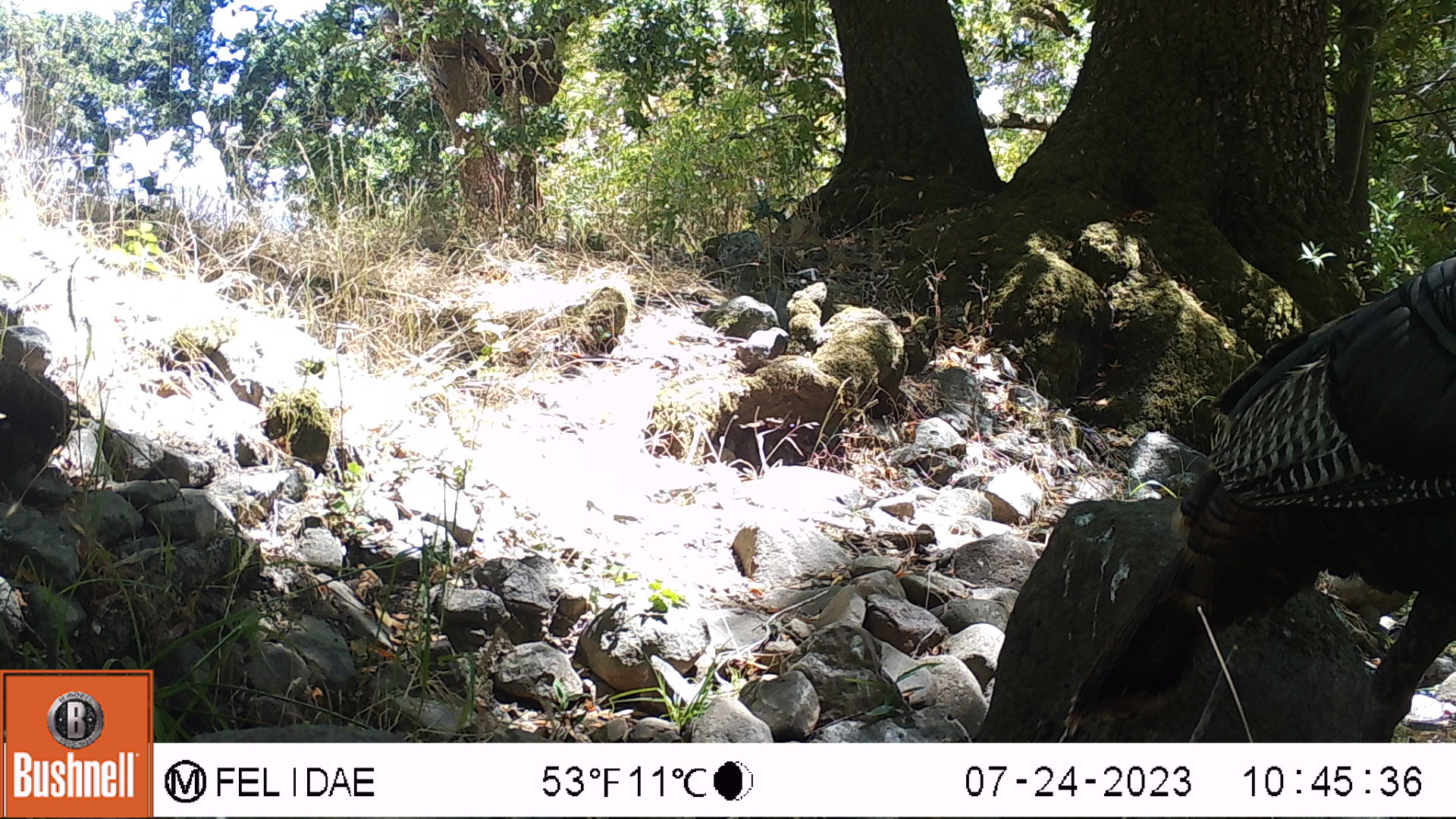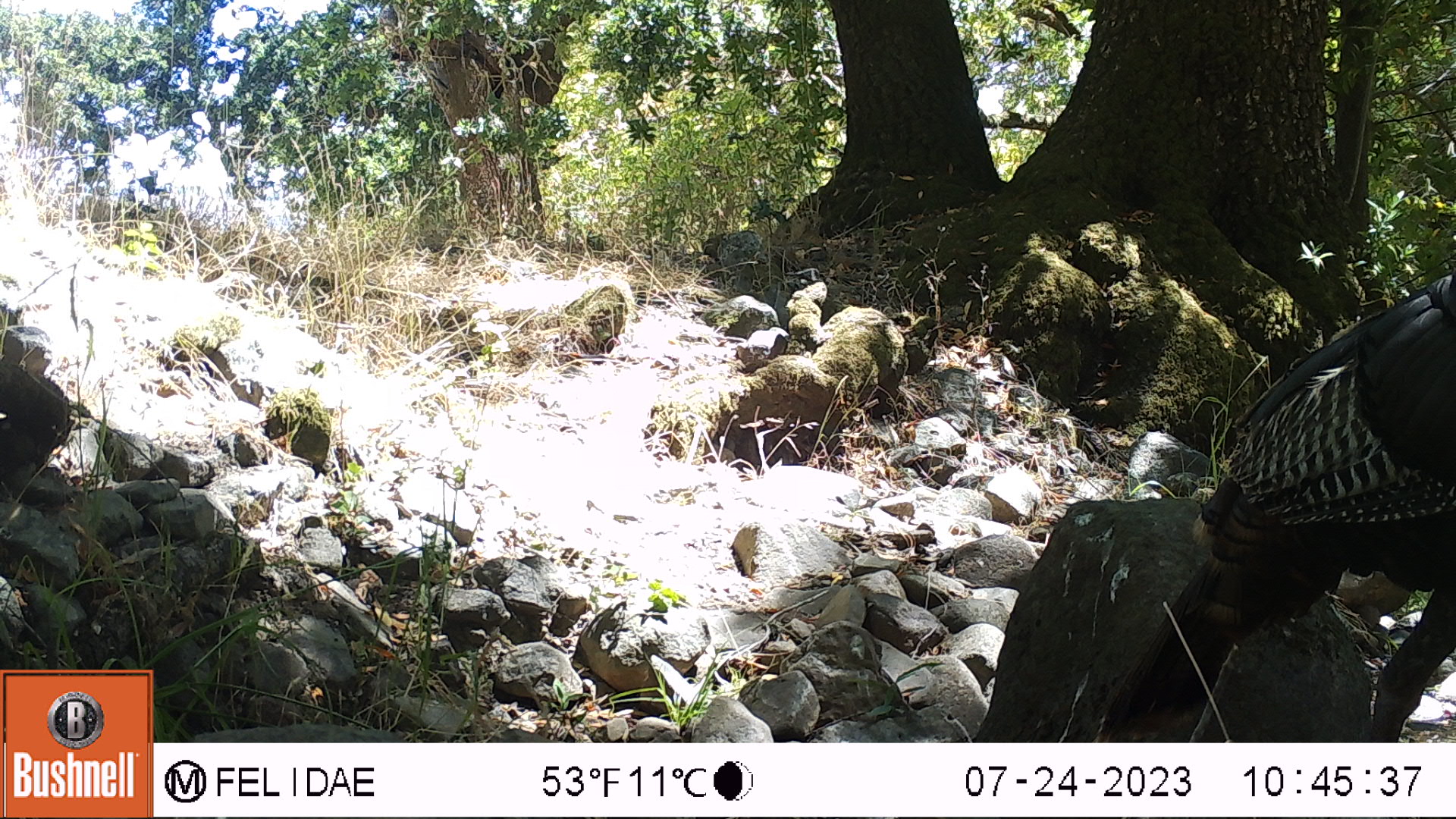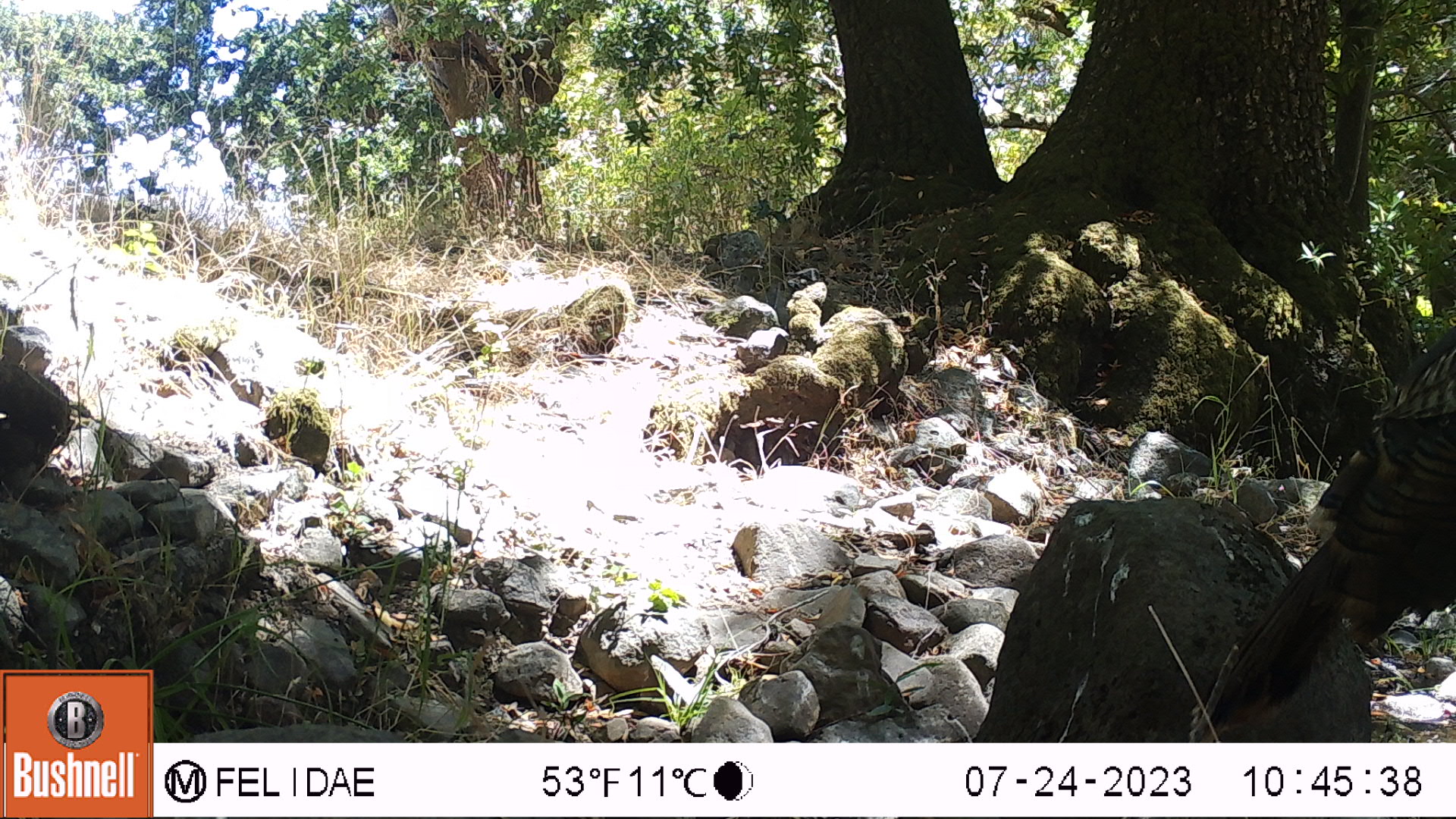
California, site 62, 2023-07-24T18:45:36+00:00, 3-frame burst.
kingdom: Animalia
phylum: Chordata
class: Aves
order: Galliformes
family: Phasianidae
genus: Meleagris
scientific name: Meleagris gallopavo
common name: turkey